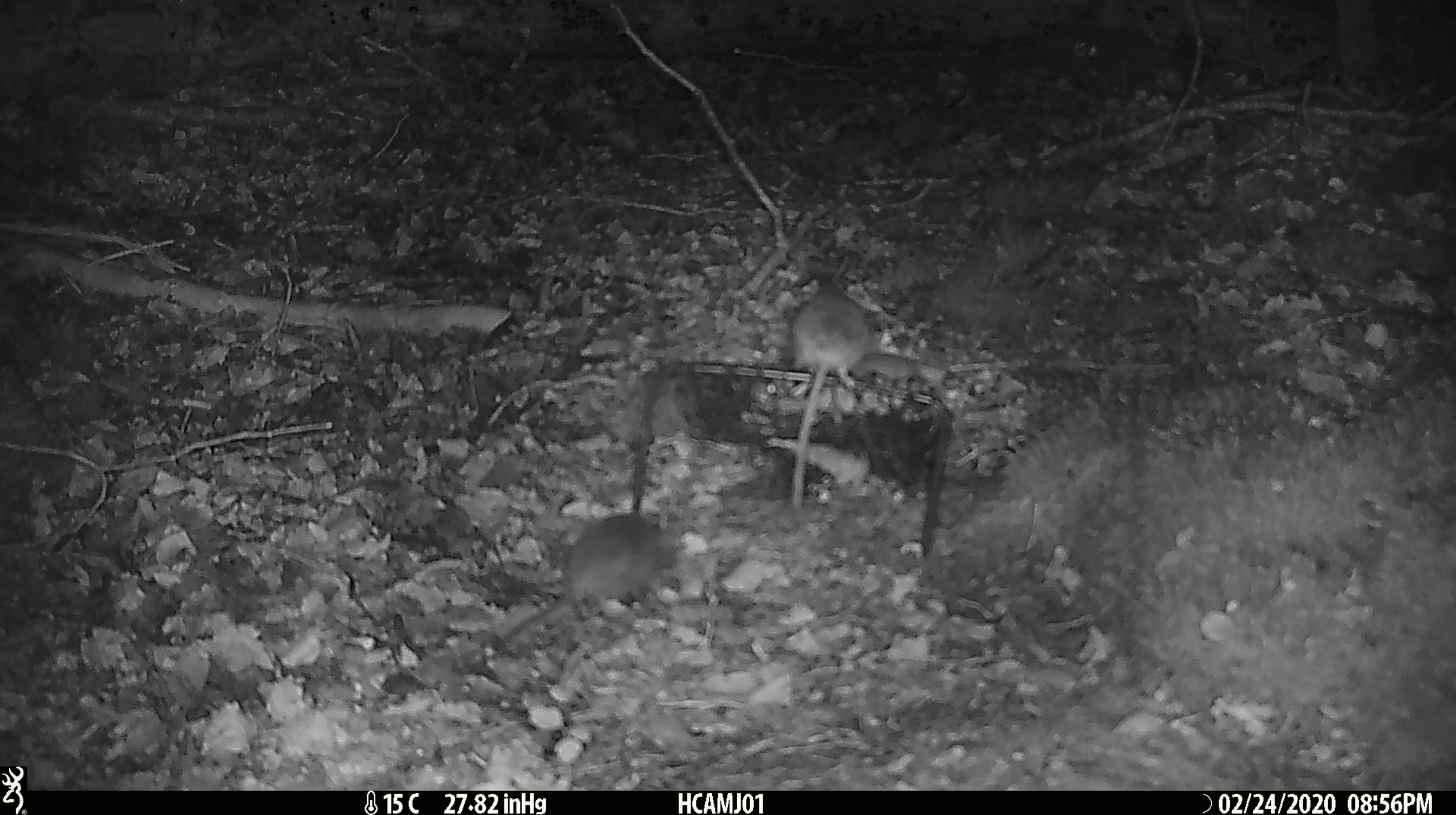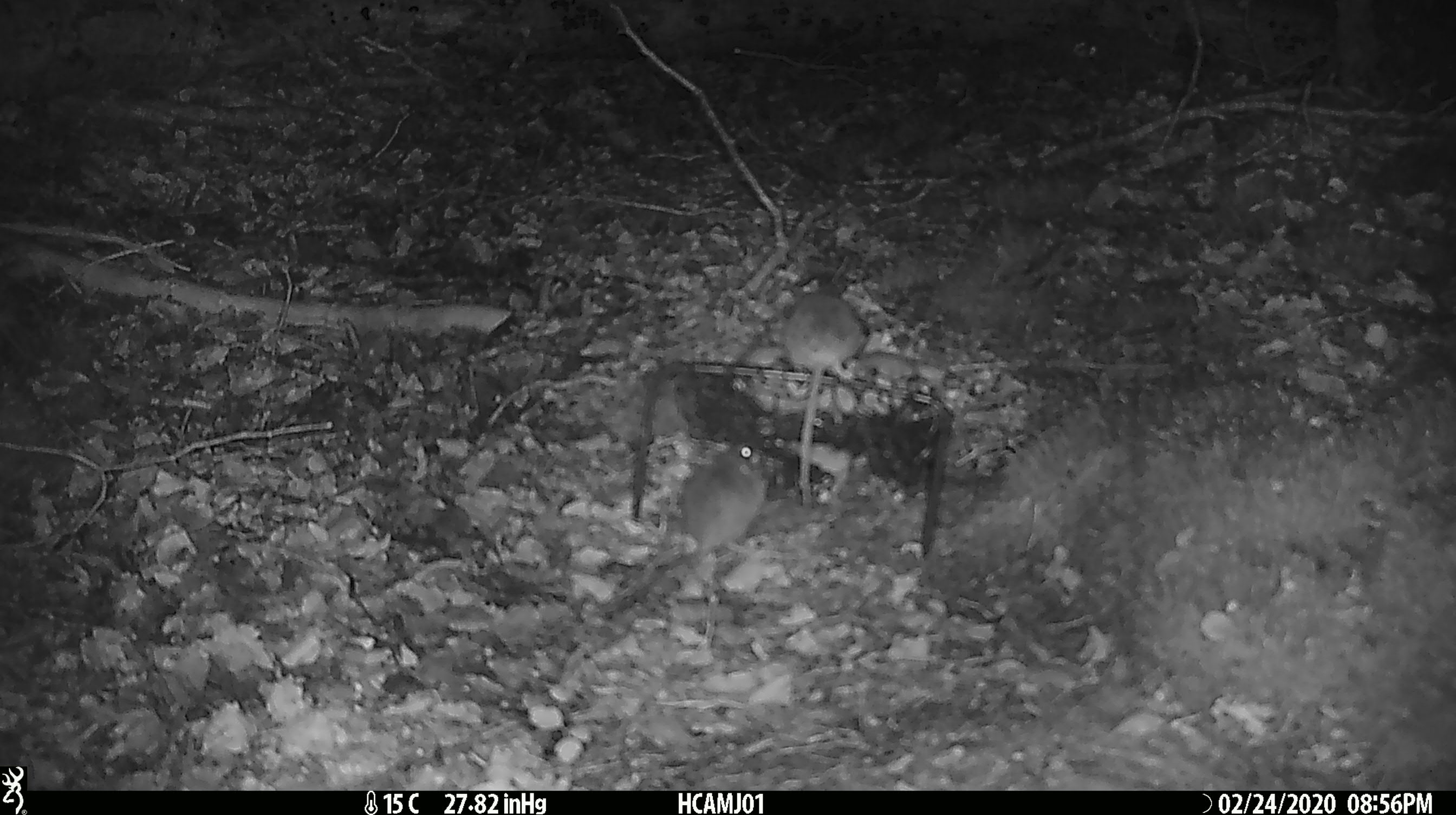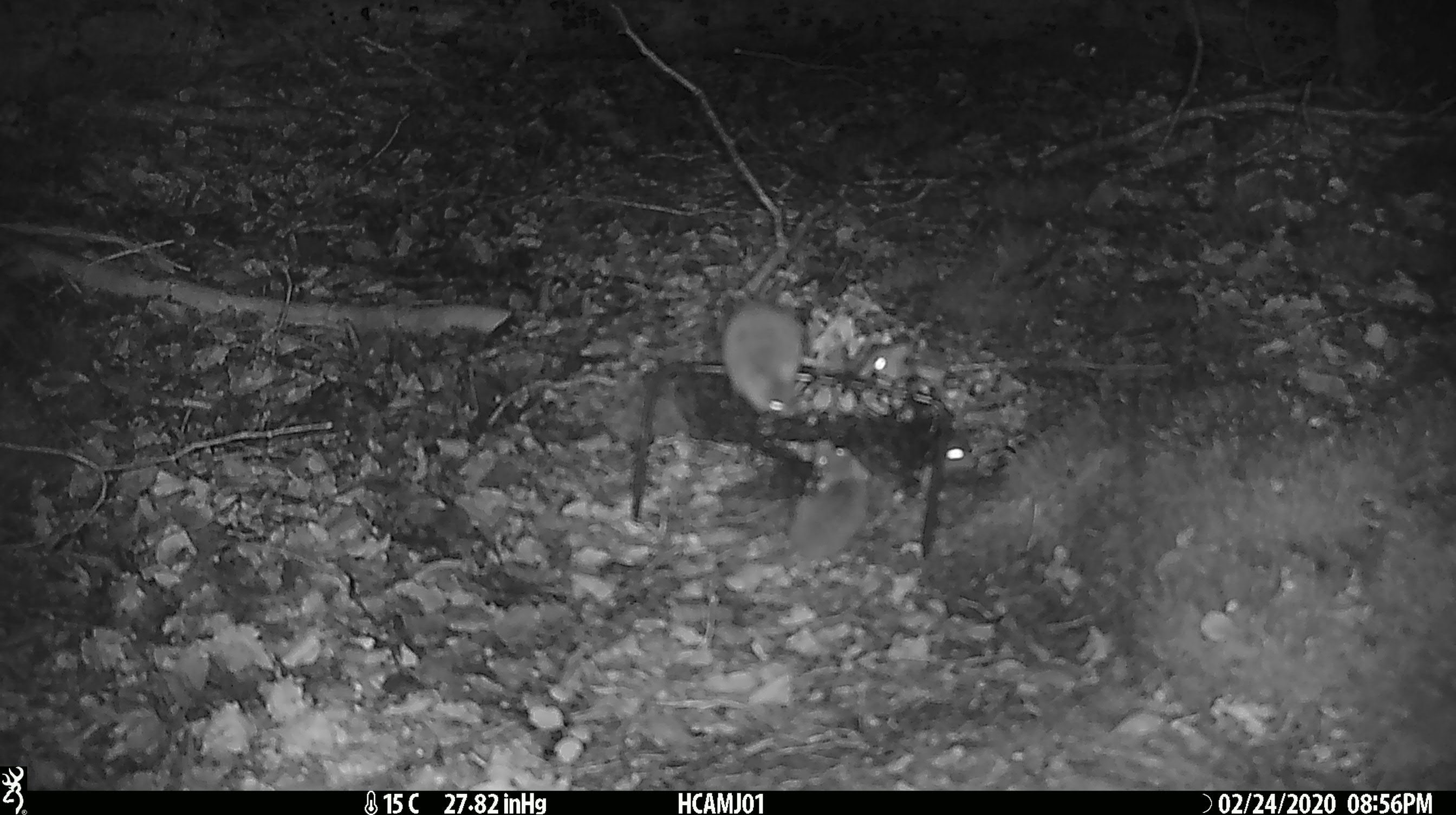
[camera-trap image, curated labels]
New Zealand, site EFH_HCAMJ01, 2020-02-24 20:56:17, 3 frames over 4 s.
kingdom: Animalia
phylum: Chordata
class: Mammalia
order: Rodentia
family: Muridae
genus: Mus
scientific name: Mus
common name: mouse